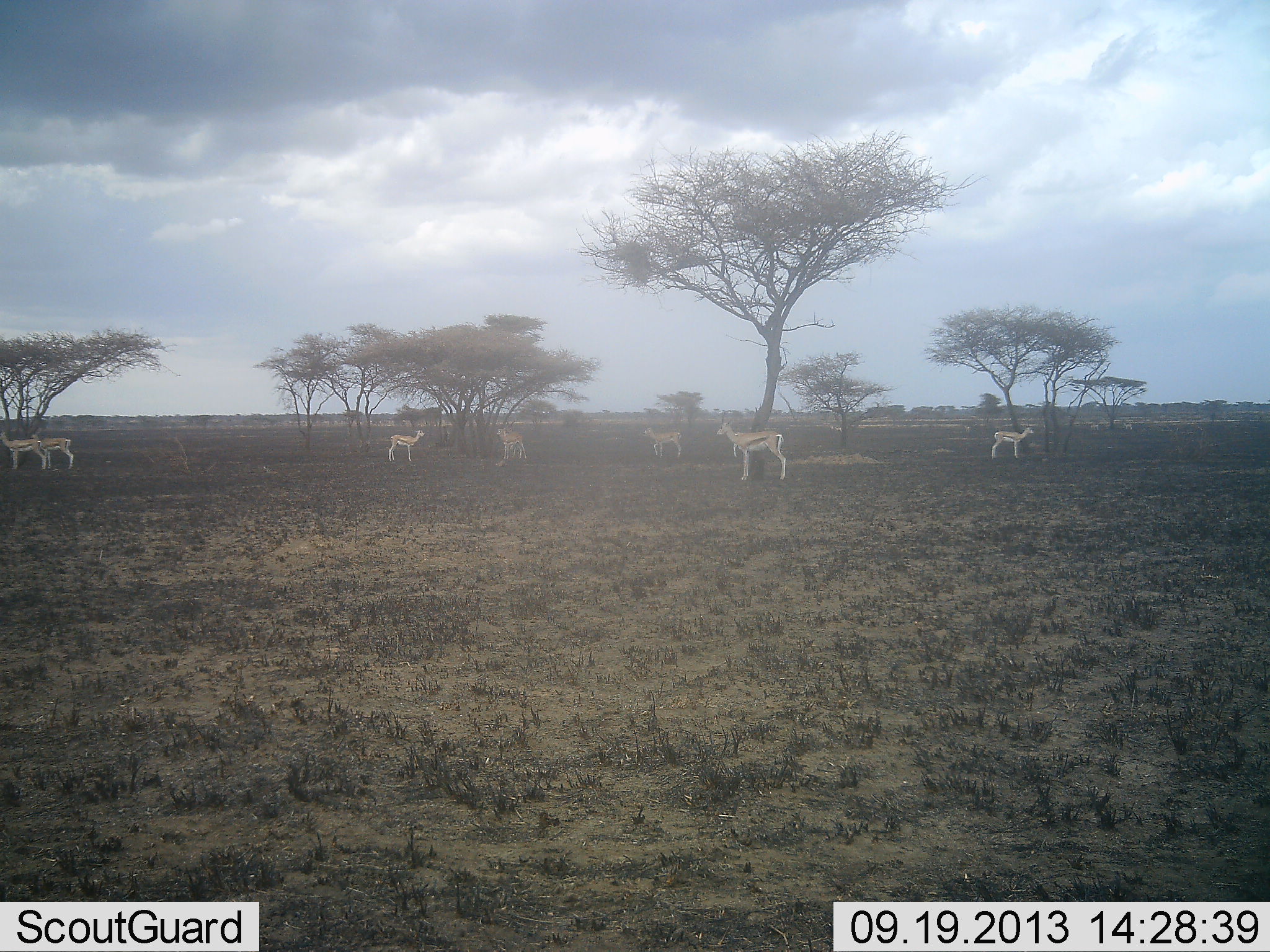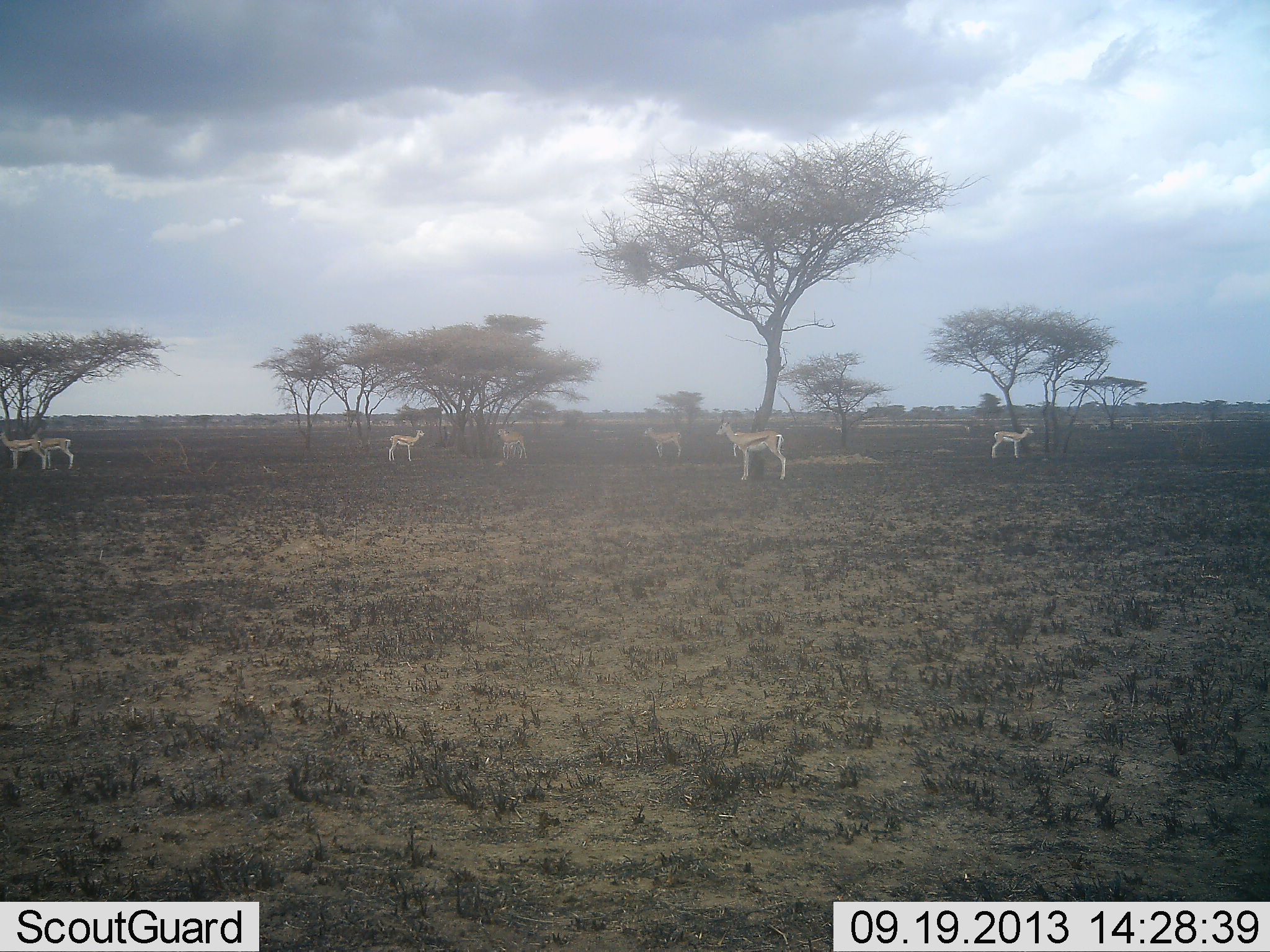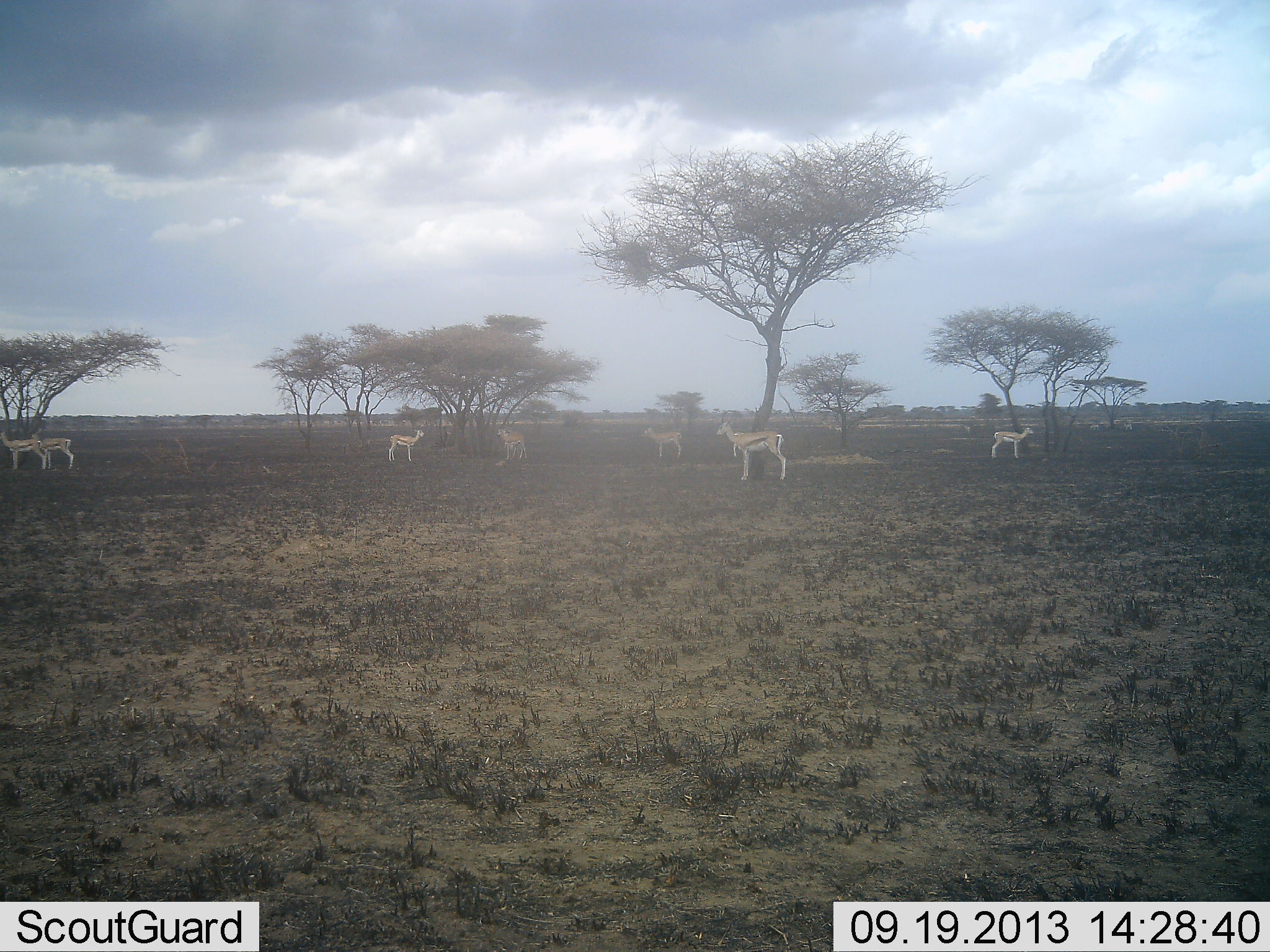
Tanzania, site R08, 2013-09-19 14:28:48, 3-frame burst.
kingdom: Animalia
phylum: Chordata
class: Mammalia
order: Artiodactyla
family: Bovidae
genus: Eudorcas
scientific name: Eudorcas thomsonii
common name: thomson's gazelle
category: gazellethomsons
Gazellethomsons (thomson's gazelle) (Eudorcas thomsonii), count 7. Behavior (volunteer vote fractions): standing 93%, resting 7%, moving 0%, interacting 0%. Young present (vote fraction): 0%. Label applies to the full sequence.